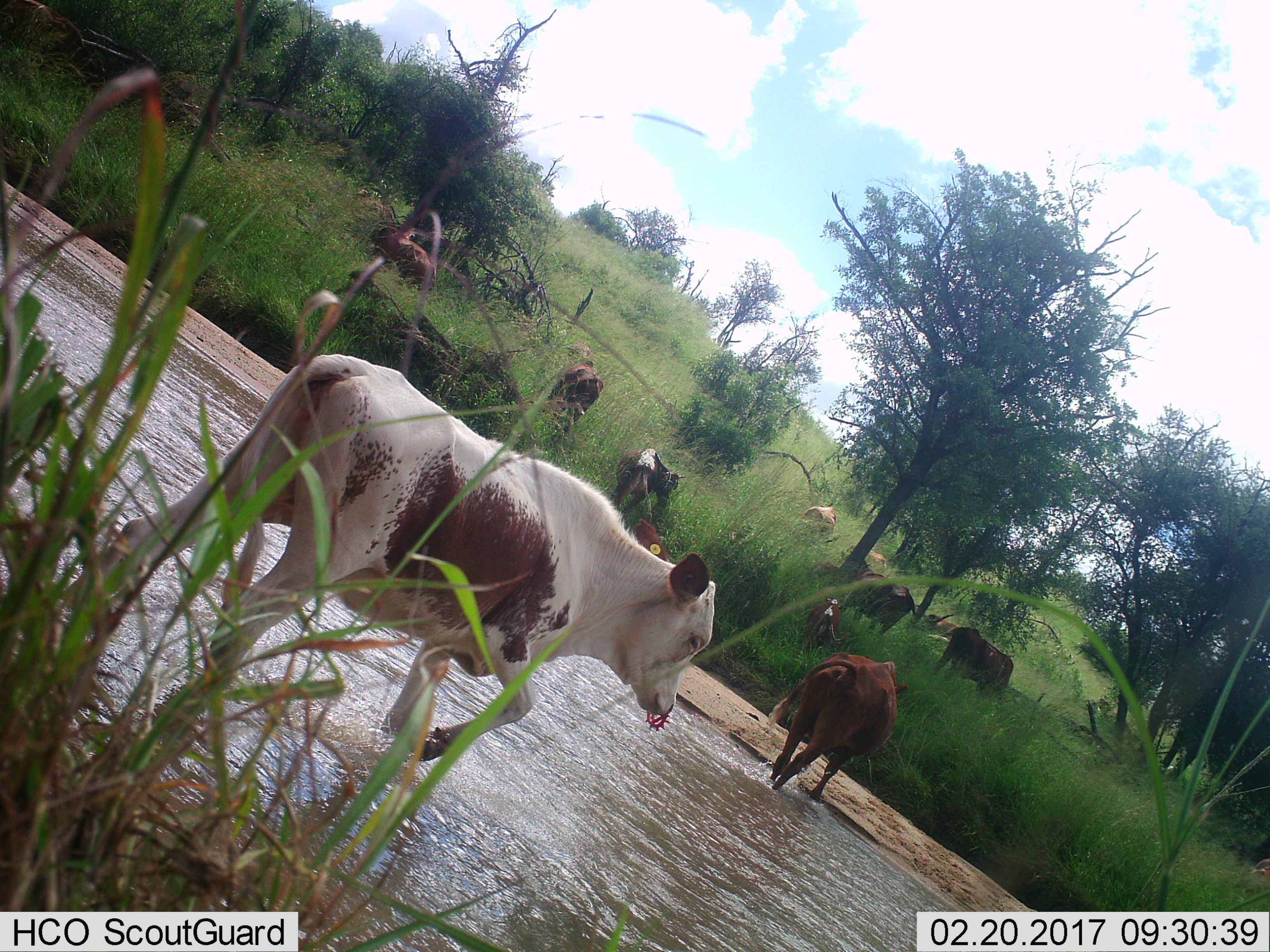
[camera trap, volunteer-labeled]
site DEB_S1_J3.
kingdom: Animalia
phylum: Chordata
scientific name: Vertebrata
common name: domestic animal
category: domesticanimal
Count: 11-50.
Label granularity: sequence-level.